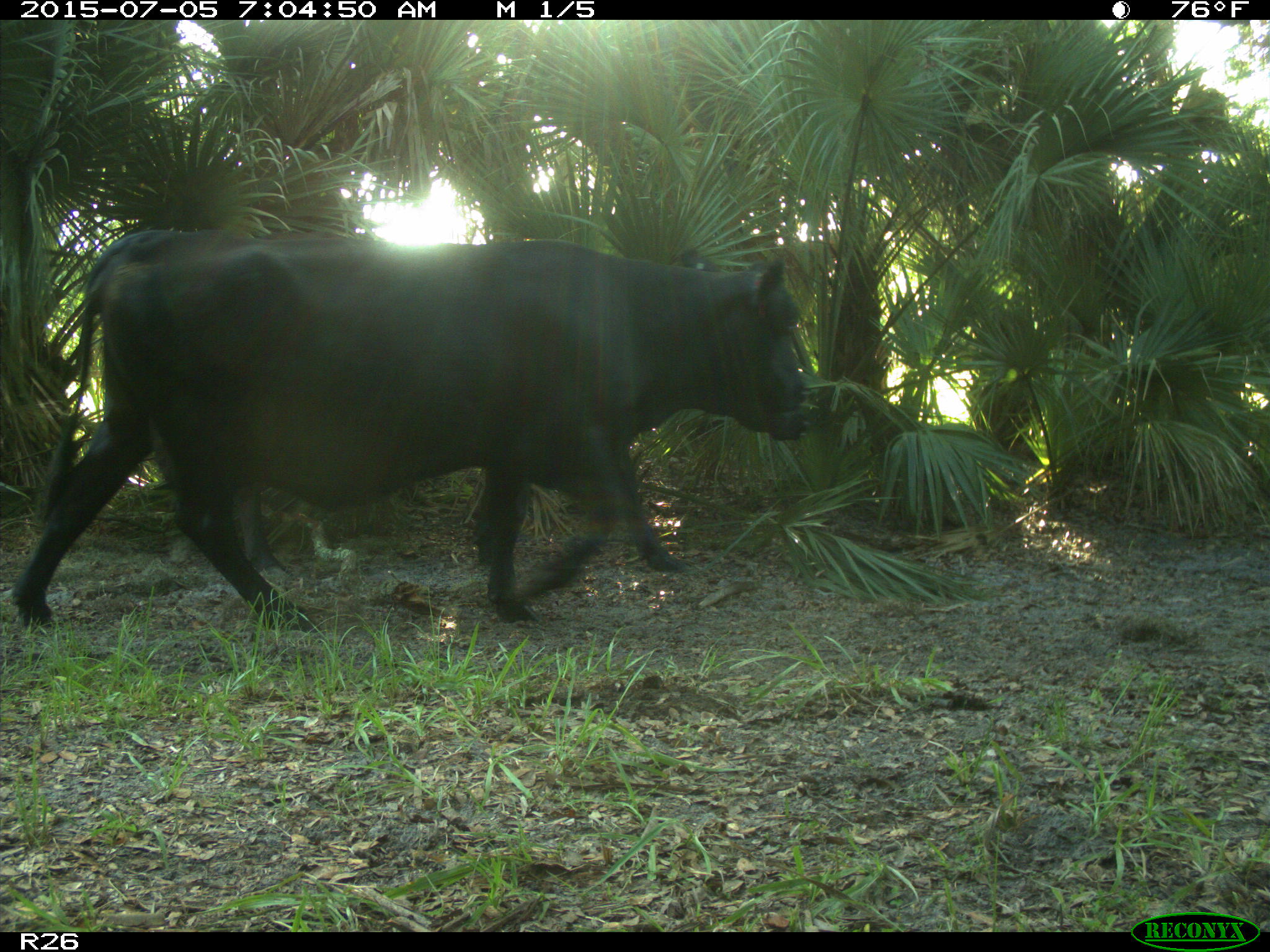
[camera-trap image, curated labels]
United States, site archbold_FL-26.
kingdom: Animalia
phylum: Chordata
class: Mammalia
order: Artiodactyla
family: Bovidae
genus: Bos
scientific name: Bos taurus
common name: domestic cow